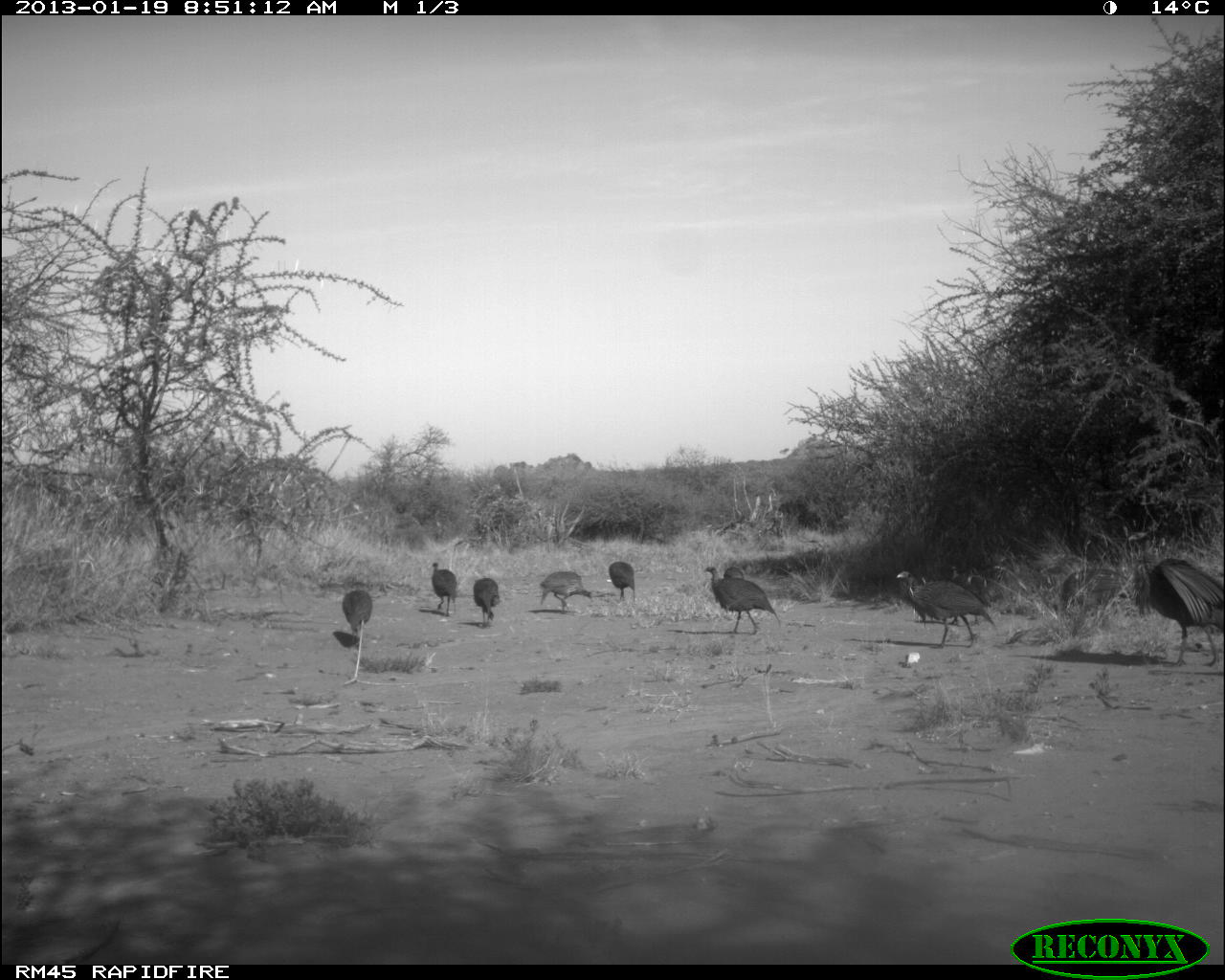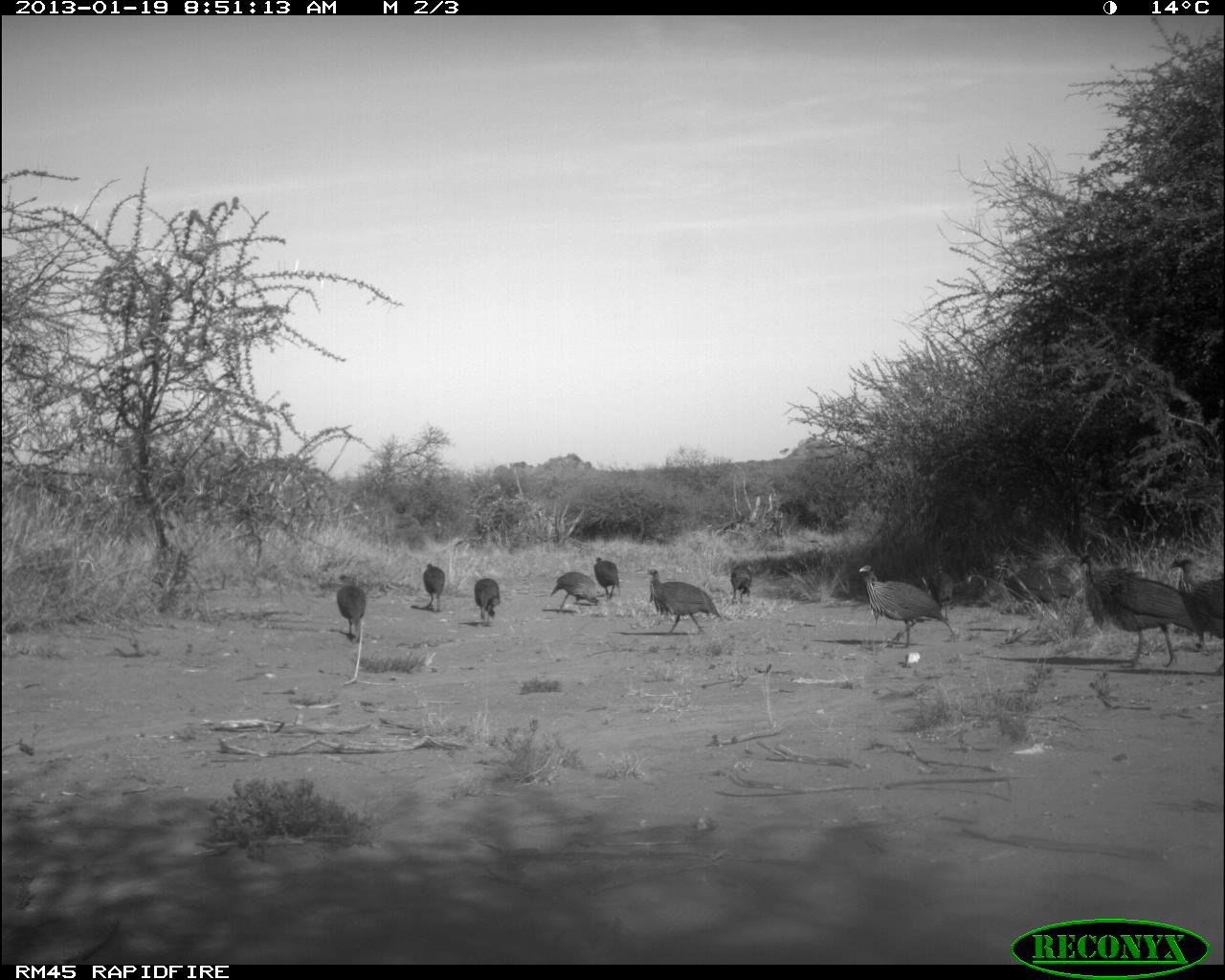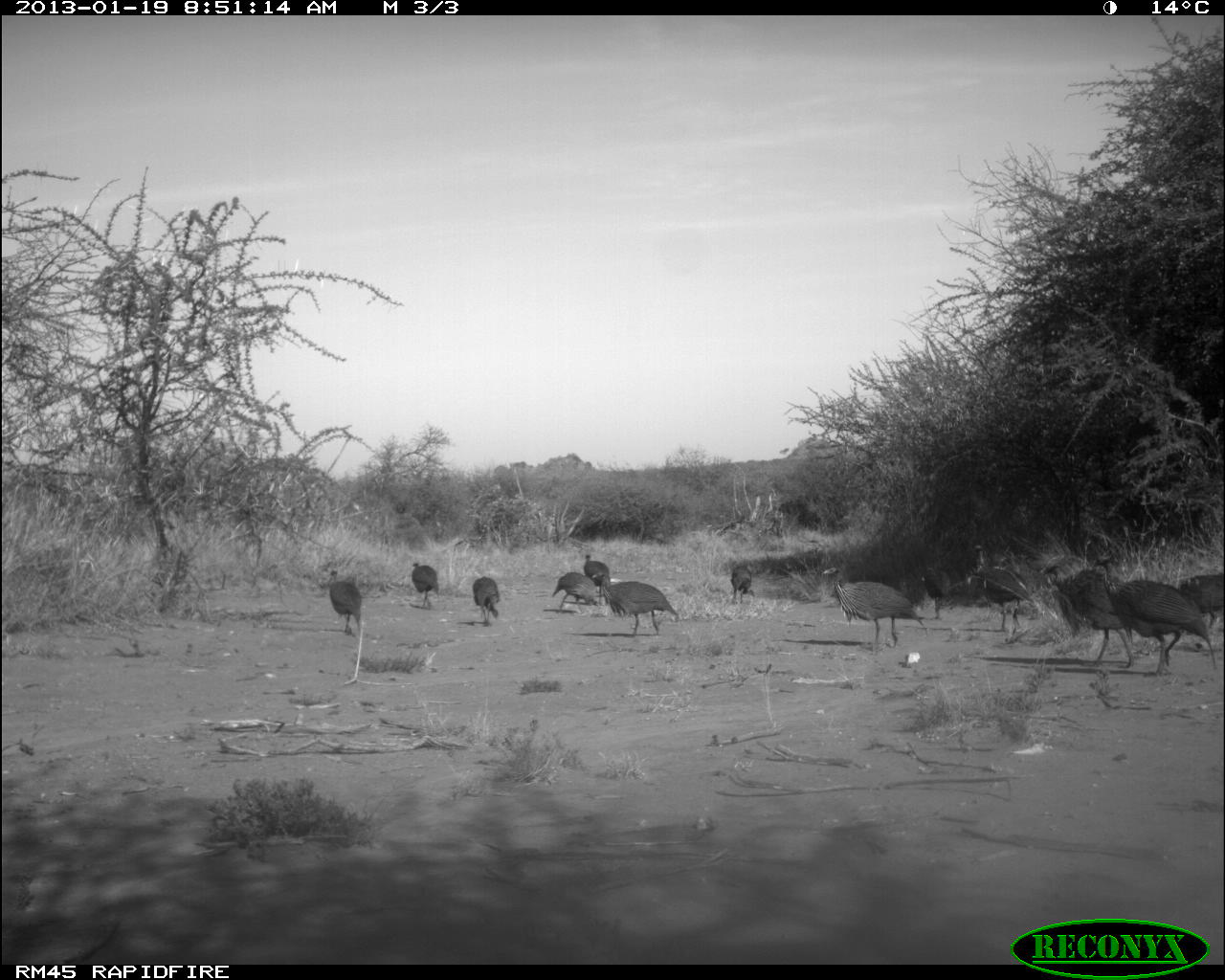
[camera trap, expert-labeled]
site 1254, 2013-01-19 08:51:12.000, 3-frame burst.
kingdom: Animalia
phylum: Chordata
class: Aves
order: Galliformes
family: Numididae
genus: Acryllium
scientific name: Acryllium vulturinum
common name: vulturine guineafowl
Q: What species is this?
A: Acryllium vulturinum (vulturine guineafowl).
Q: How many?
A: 10.